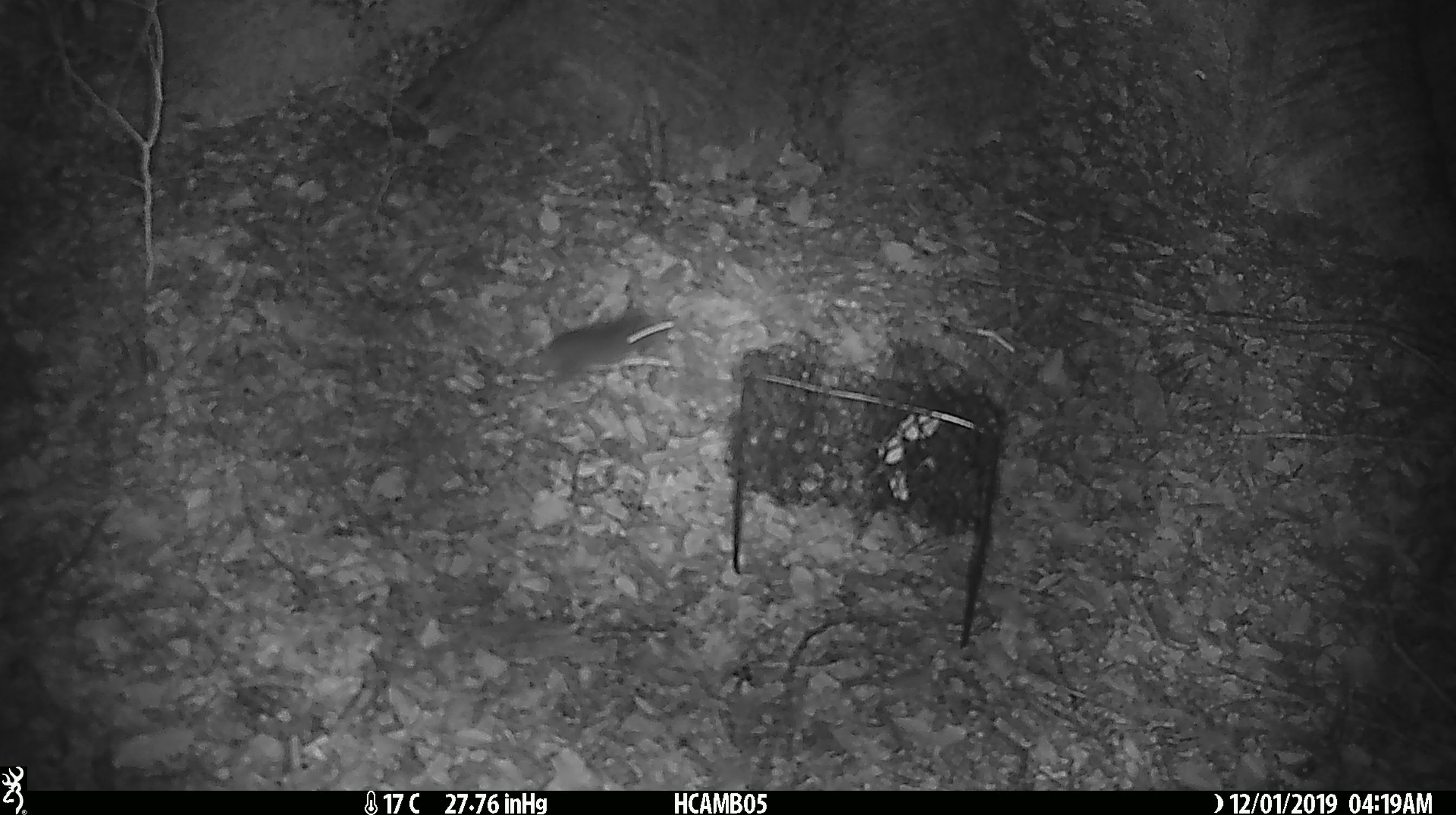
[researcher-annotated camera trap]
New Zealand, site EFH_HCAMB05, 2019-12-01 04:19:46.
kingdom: Animalia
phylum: Chordata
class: Mammalia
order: Rodentia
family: Muridae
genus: Mus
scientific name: Mus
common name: mouse